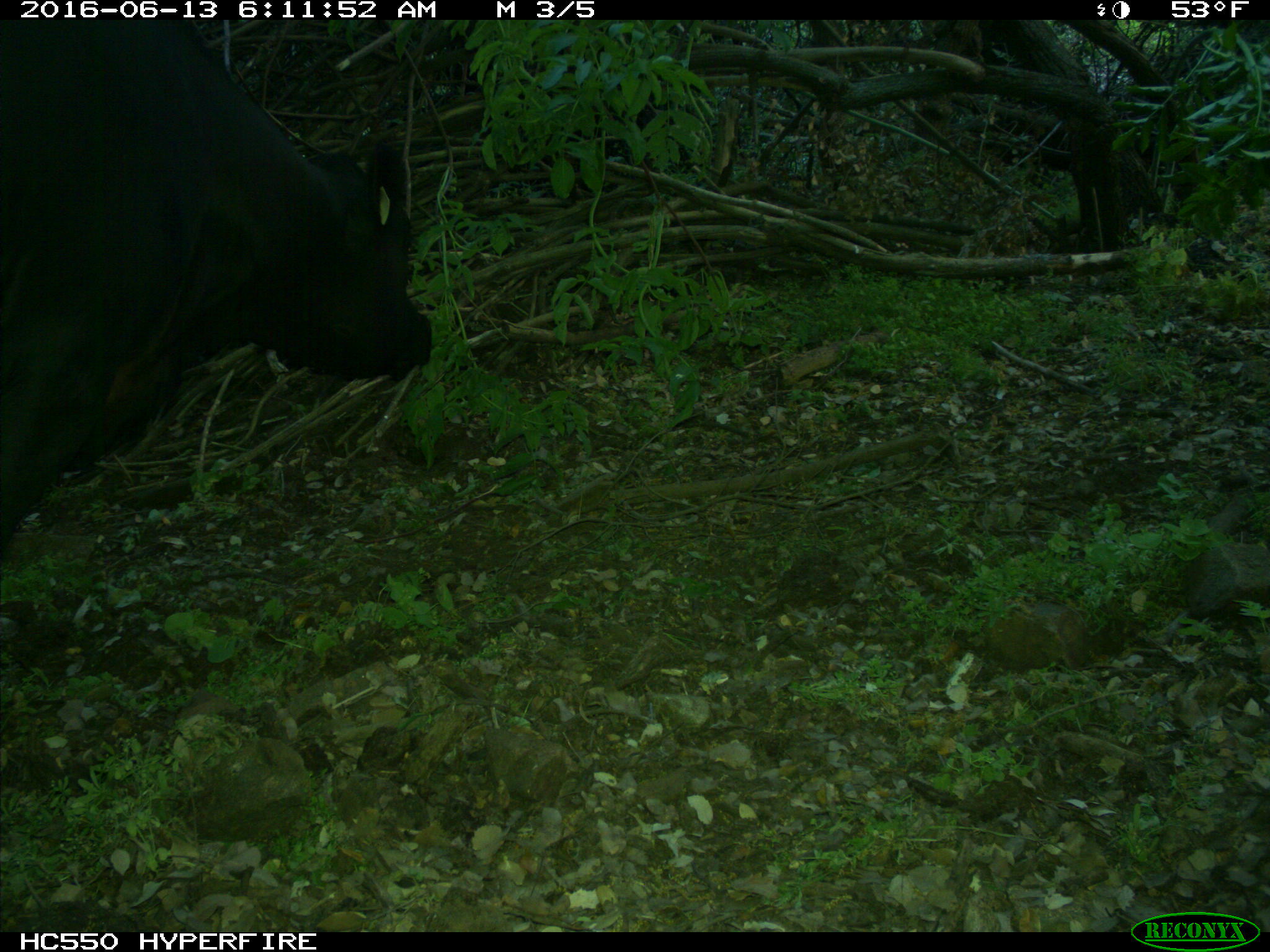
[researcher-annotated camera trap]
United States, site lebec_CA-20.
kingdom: Animalia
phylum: Chordata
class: Mammalia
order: Artiodactyla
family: Bovidae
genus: Bos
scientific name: Bos taurus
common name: domestic cow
Bos taurus (domestic cow).